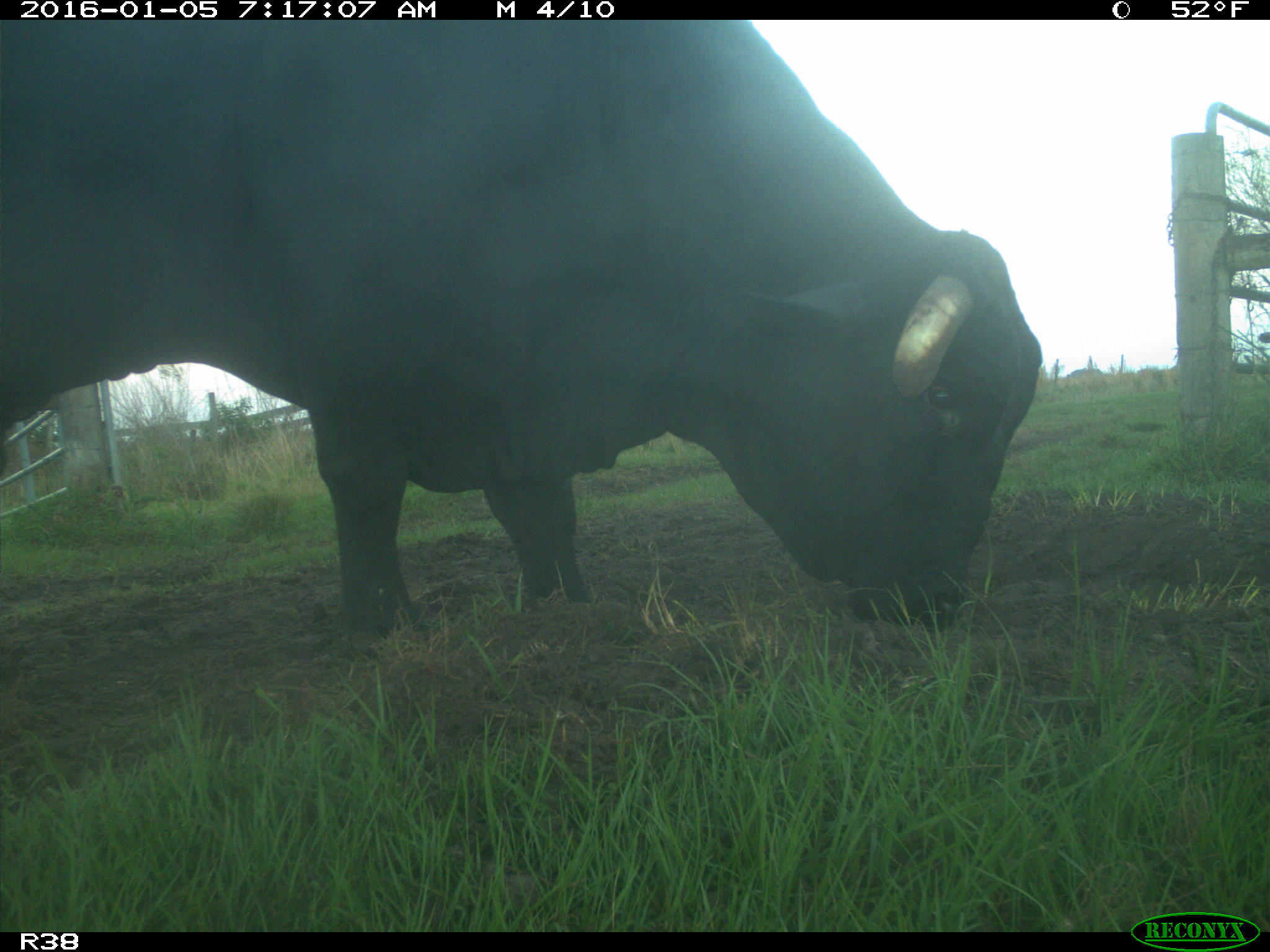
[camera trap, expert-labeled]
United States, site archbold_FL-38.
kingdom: Animalia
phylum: Chordata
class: Mammalia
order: Artiodactyla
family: Bovidae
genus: Bos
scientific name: Bos taurus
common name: domestic cow